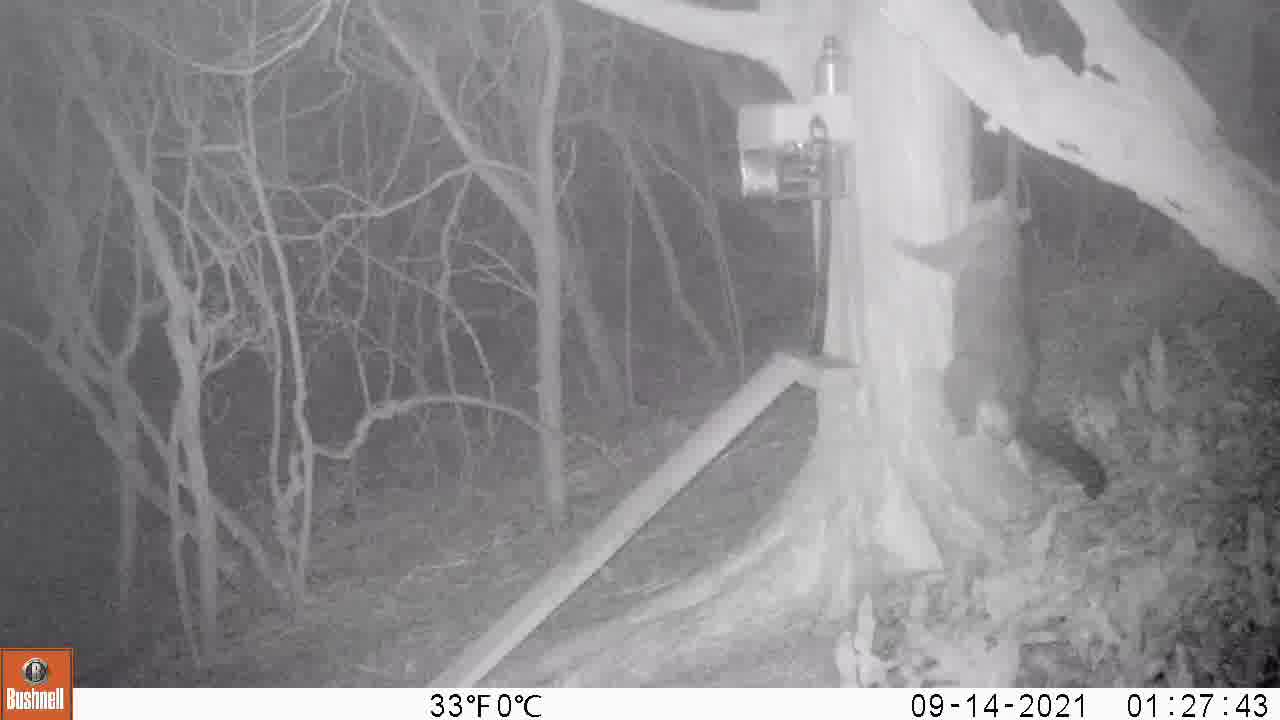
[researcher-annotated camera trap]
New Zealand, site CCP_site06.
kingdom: Animalia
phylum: Chordata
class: Mammalia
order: Diprotodontia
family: Phalangeridae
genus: Trichosurus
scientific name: Trichosurus vulpecula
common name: common brushtail possum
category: possum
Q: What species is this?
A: Possum (common brushtail possum) (Trichosurus vulpecula).